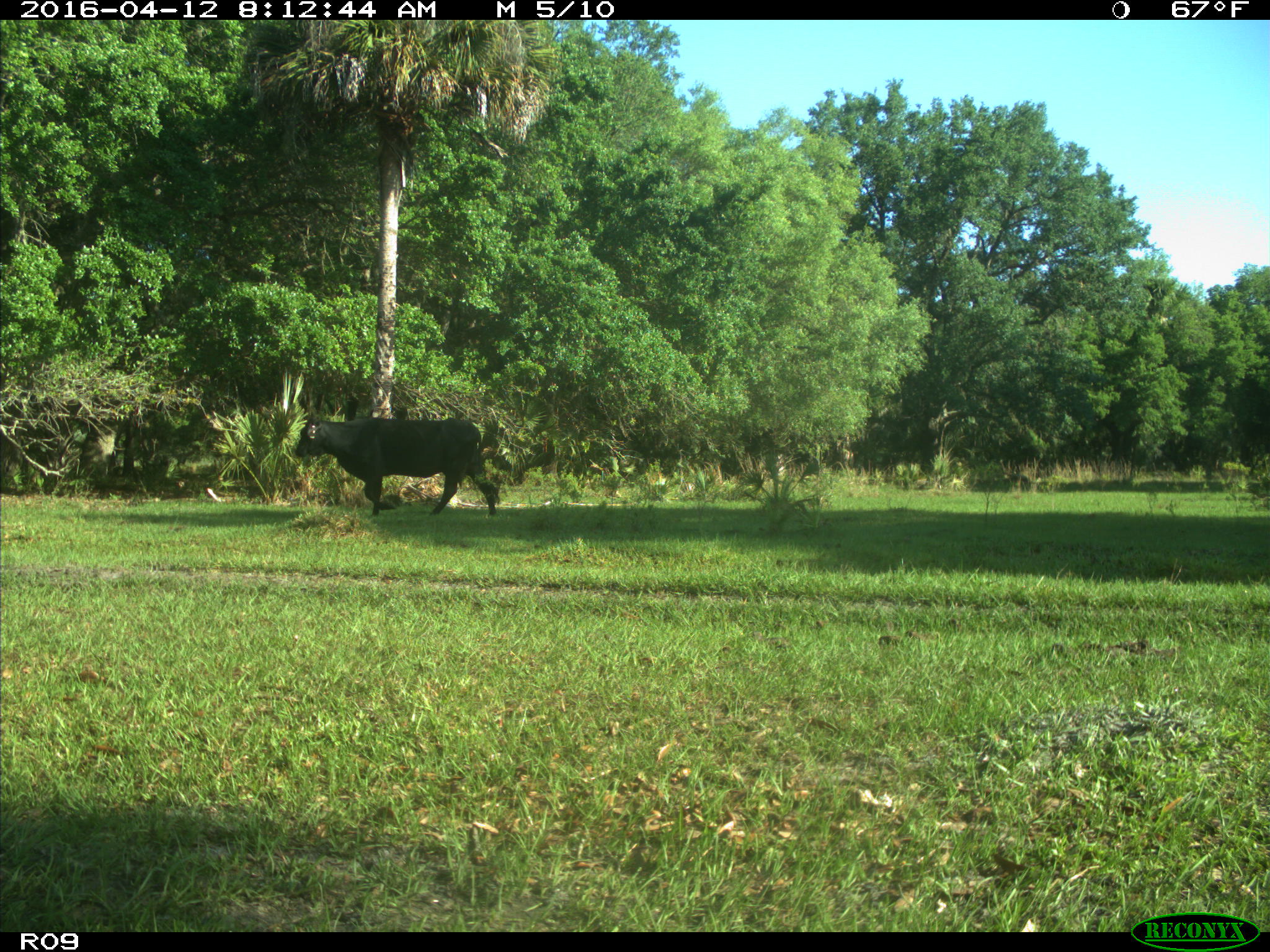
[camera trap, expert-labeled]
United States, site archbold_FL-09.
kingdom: Animalia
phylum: Chordata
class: Mammalia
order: Artiodactyla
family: Bovidae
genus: Bos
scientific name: Bos taurus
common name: domestic cow